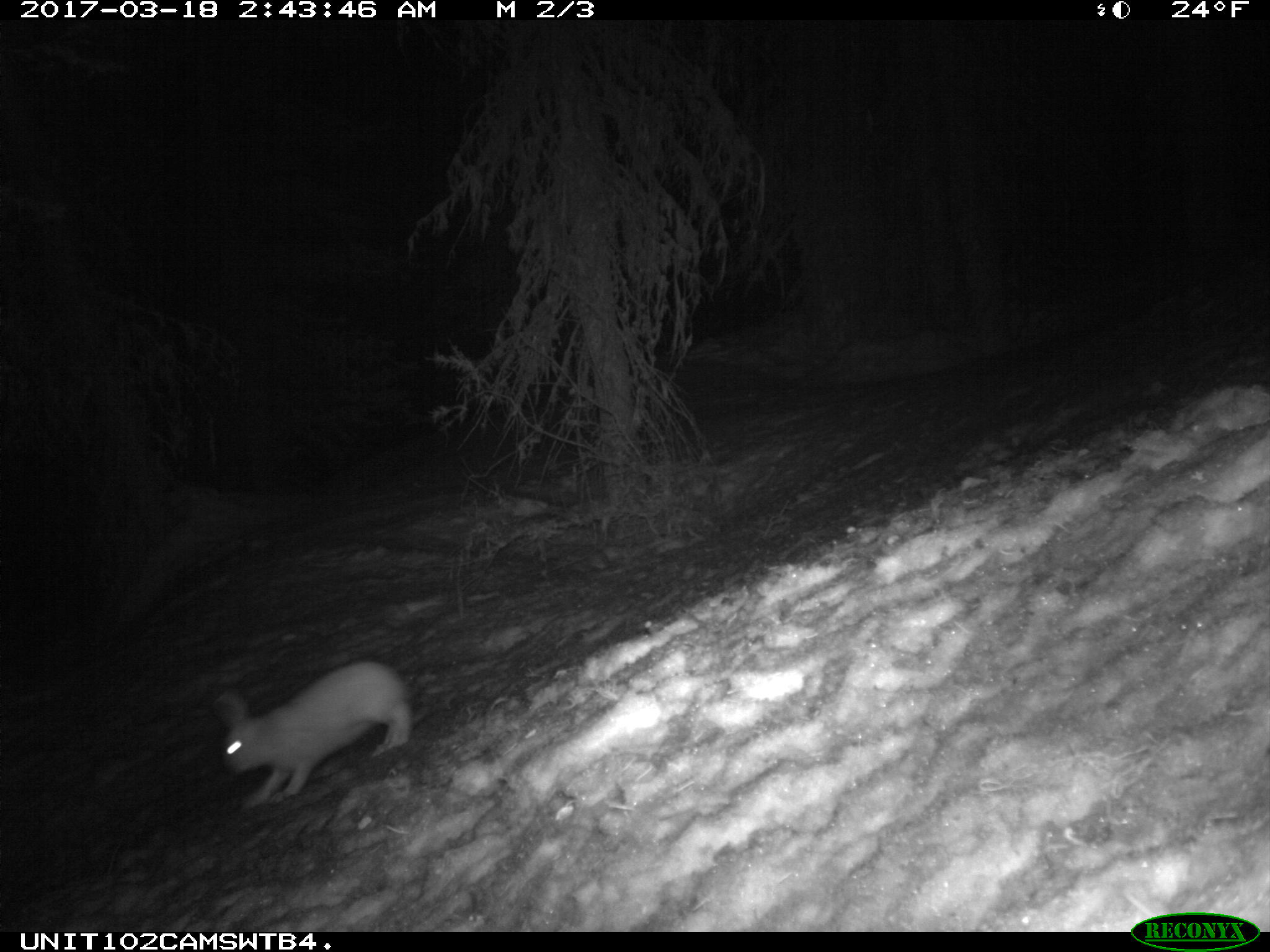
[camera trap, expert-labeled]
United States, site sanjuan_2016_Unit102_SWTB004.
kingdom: Animalia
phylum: Chordata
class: Mammalia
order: Lagomorpha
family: Leporidae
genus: Lepus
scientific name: Lepus americanus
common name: snowshoe hare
Lepus americanus (snowshoe hare).